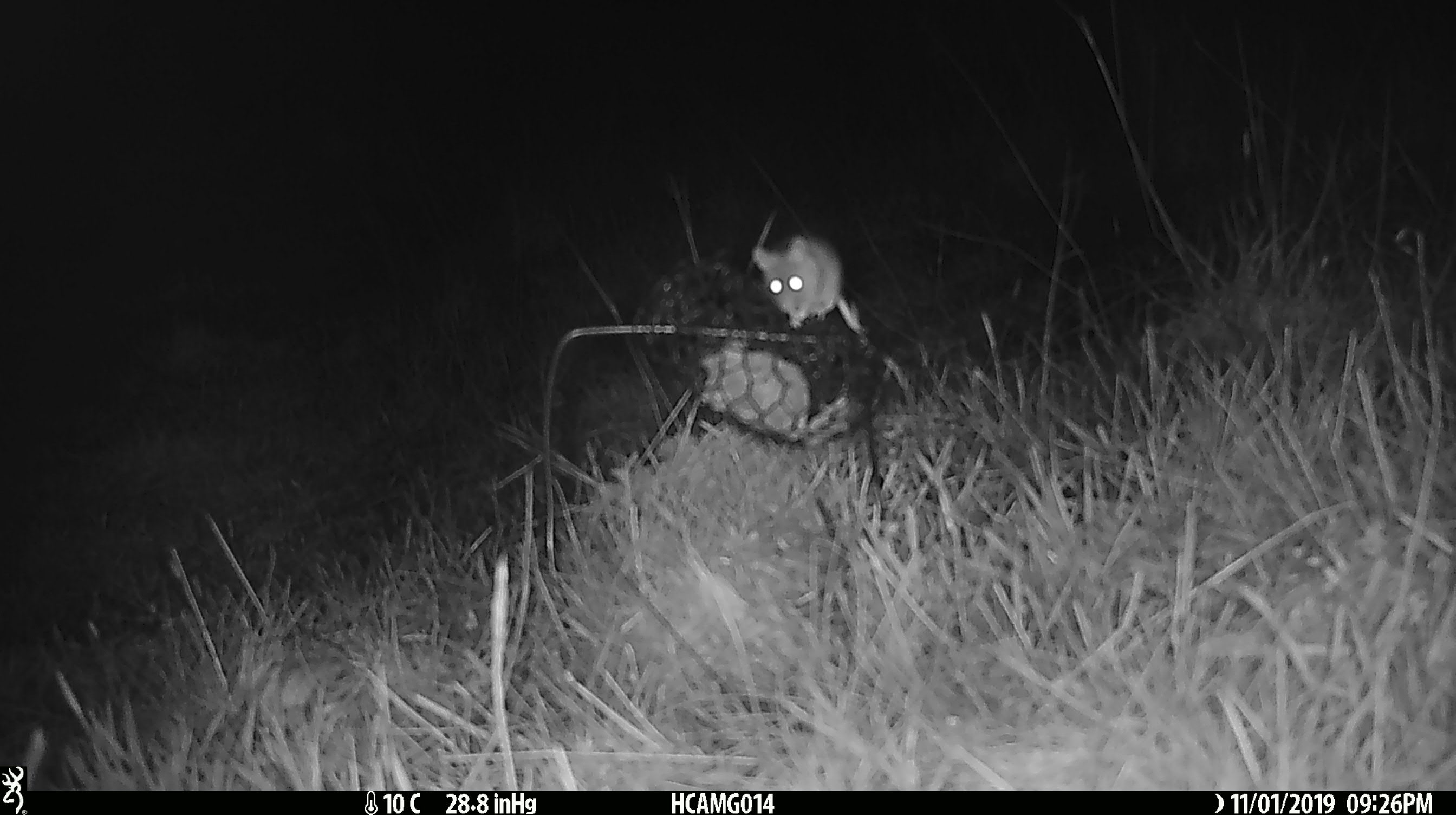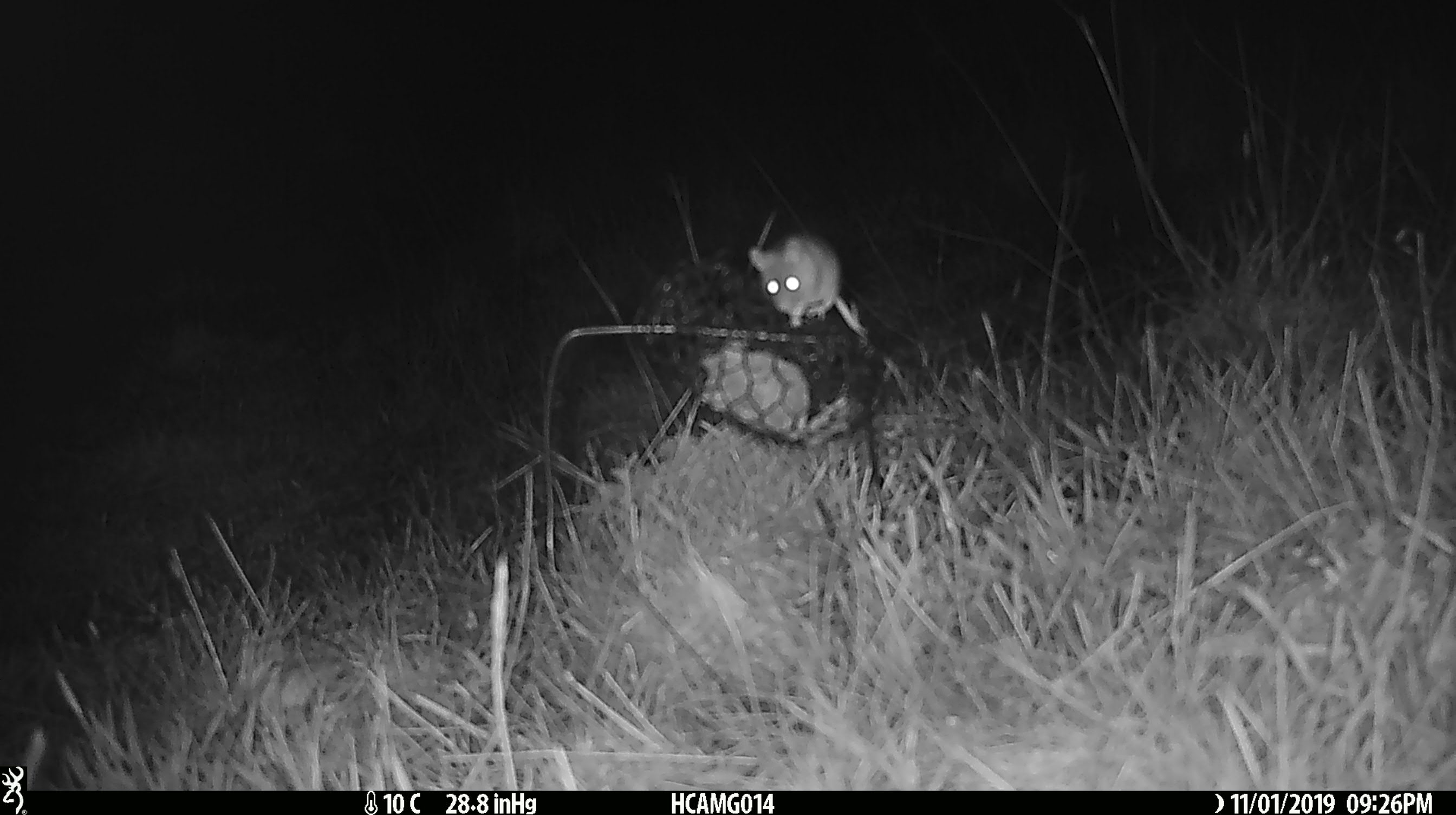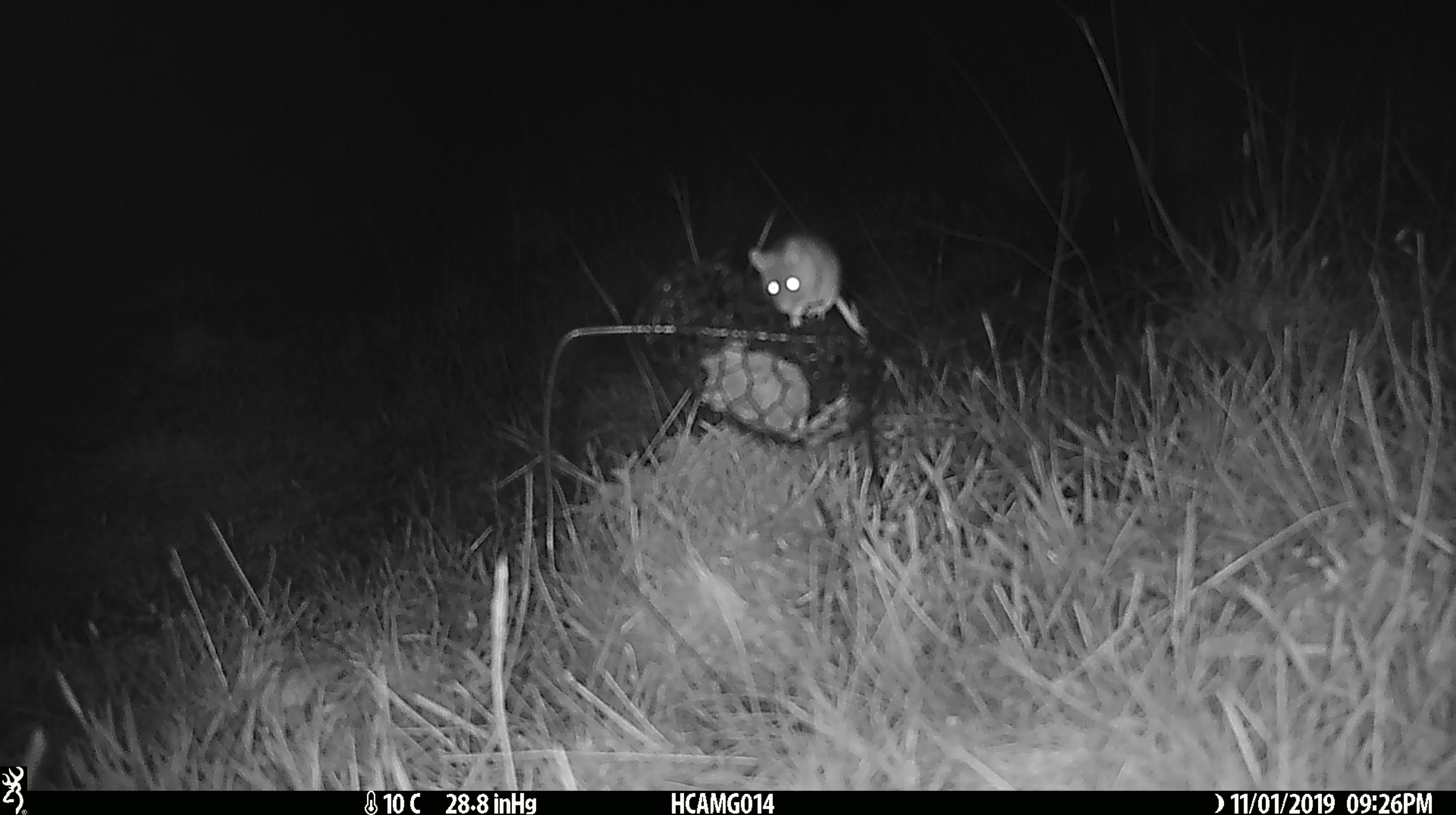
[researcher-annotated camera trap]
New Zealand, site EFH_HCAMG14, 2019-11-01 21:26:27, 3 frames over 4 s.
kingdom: Animalia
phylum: Chordata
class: Mammalia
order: Rodentia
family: Muridae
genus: Mus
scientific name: Mus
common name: mouse